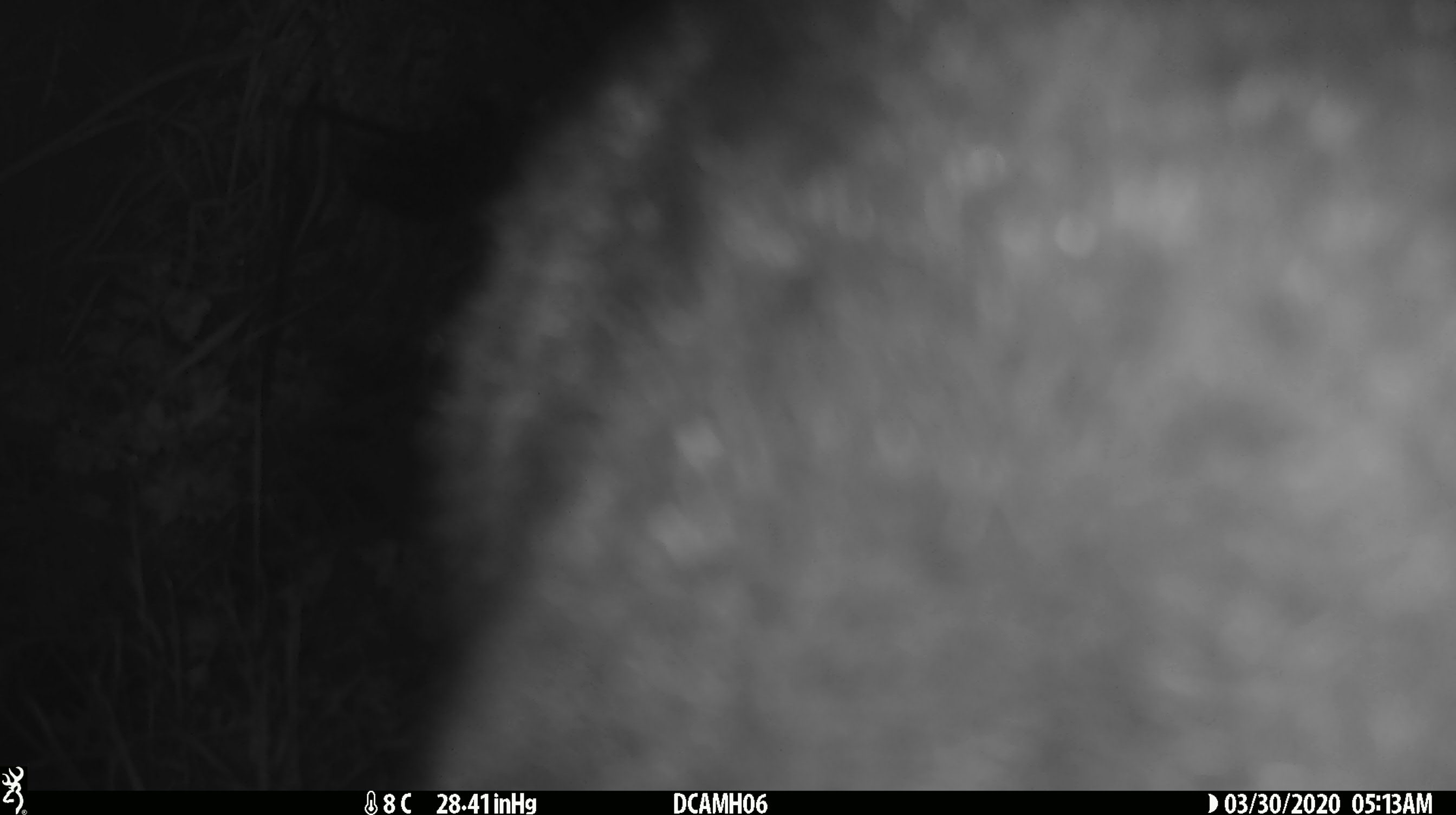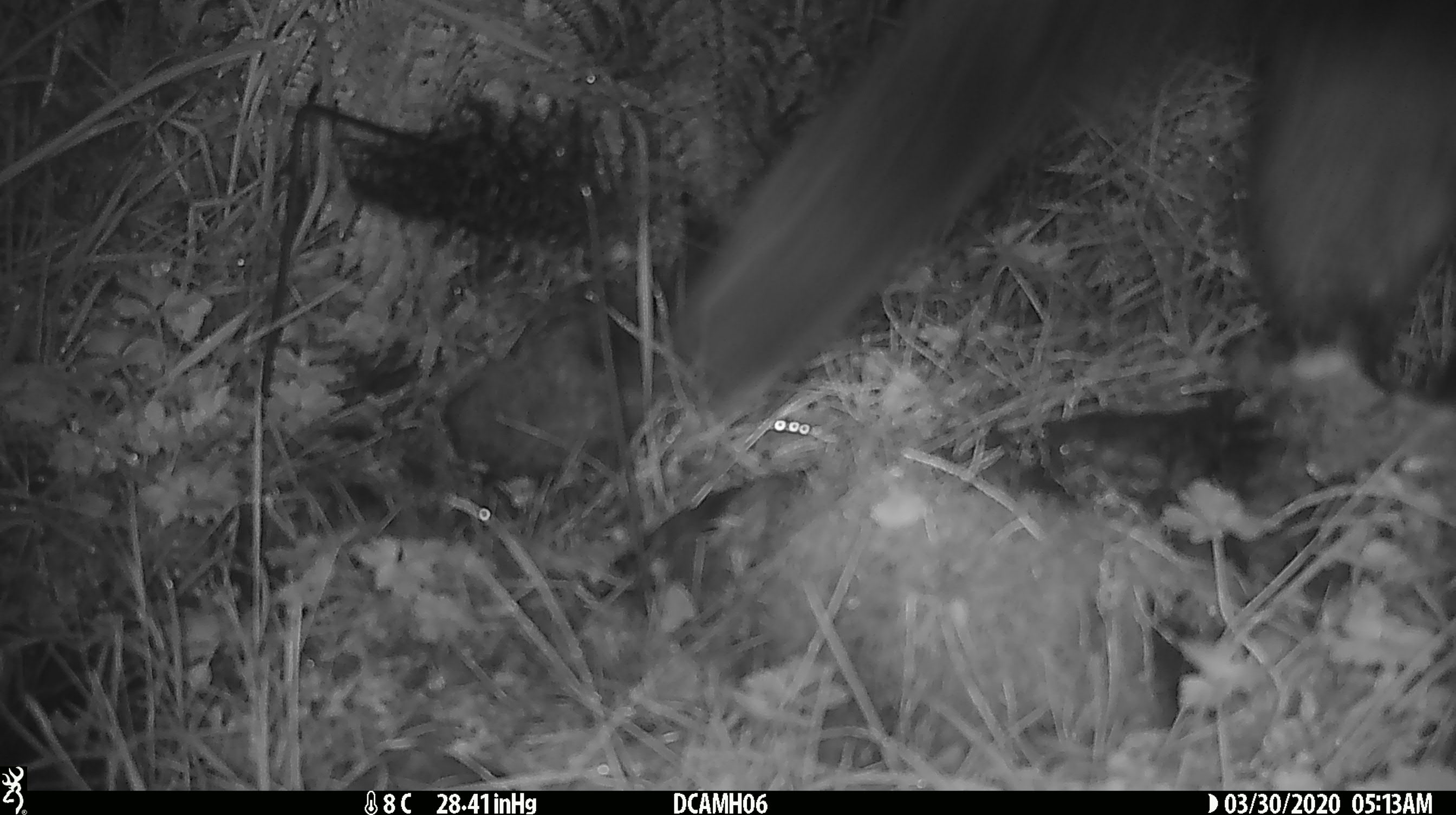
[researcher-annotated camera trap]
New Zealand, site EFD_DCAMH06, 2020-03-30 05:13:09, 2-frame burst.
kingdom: Animalia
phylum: Chordata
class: Mammalia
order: Diprotodontia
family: Phalangeridae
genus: Trichosurus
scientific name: Trichosurus vulpecula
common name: common brushtail possum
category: possum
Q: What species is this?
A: Possum (common brushtail possum) (Trichosurus vulpecula).